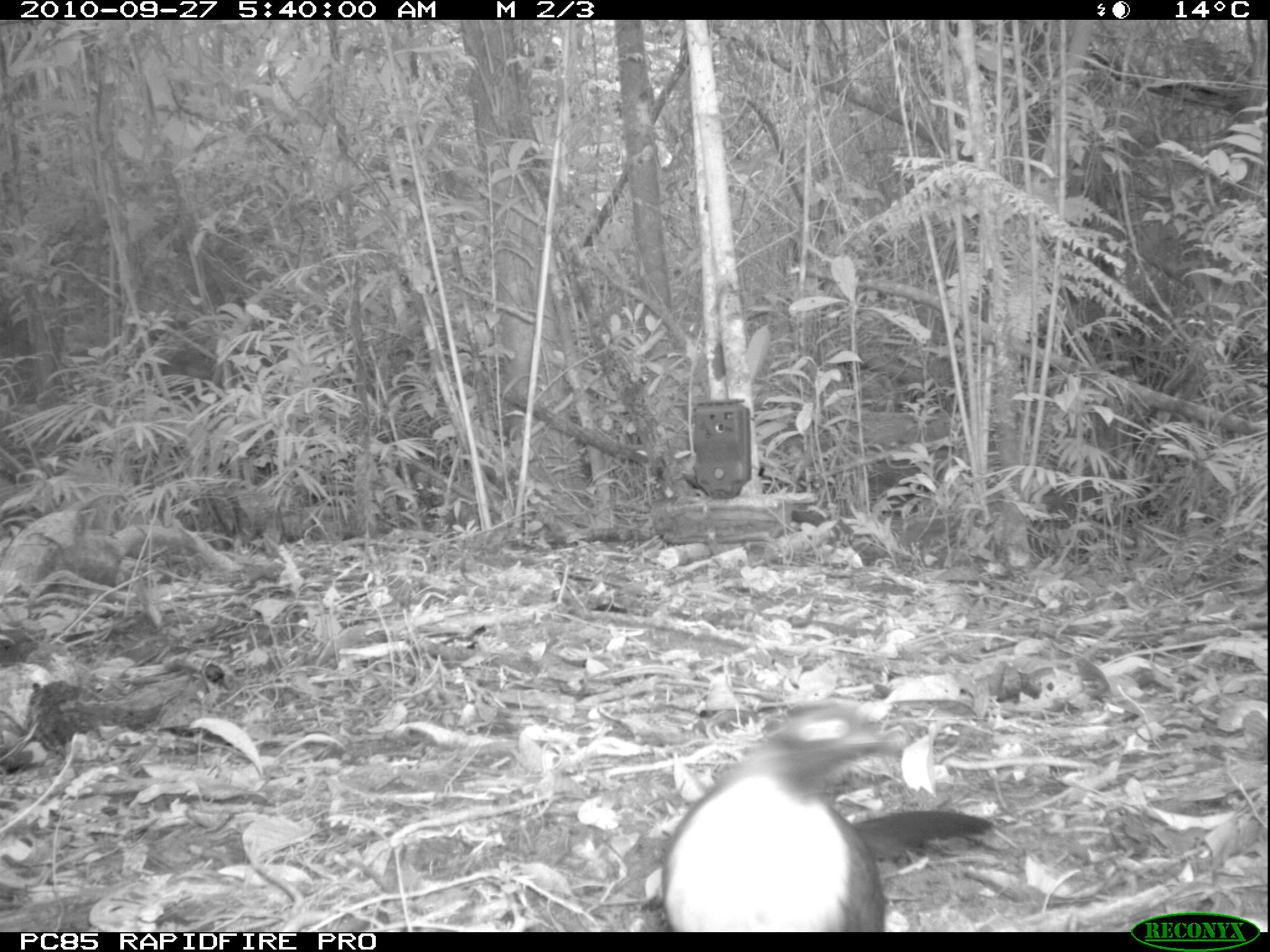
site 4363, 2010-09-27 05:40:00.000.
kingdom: Animalia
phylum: Chordata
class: Aves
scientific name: Aves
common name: bird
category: unknown bird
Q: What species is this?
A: Unknown bird (bird) (Aves).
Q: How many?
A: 1.